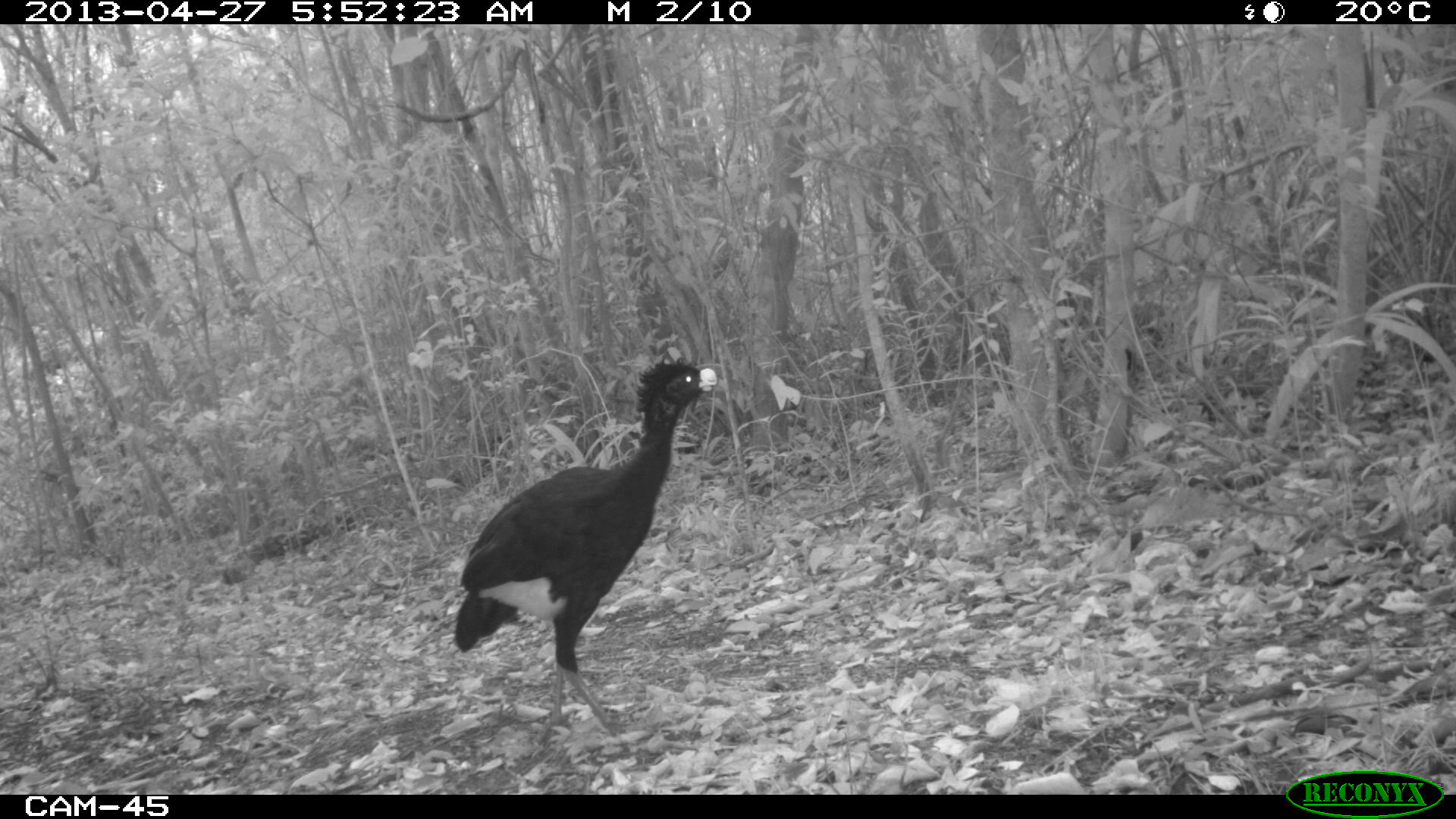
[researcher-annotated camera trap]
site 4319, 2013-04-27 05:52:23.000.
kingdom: Animalia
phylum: Chordata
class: Aves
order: Galliformes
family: Cracidae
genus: Crax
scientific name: Crax rubra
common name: great curassow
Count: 1.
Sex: male.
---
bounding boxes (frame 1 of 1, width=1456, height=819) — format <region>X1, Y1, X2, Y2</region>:
crax rubra: <region>453, 352, 717, 752</region>